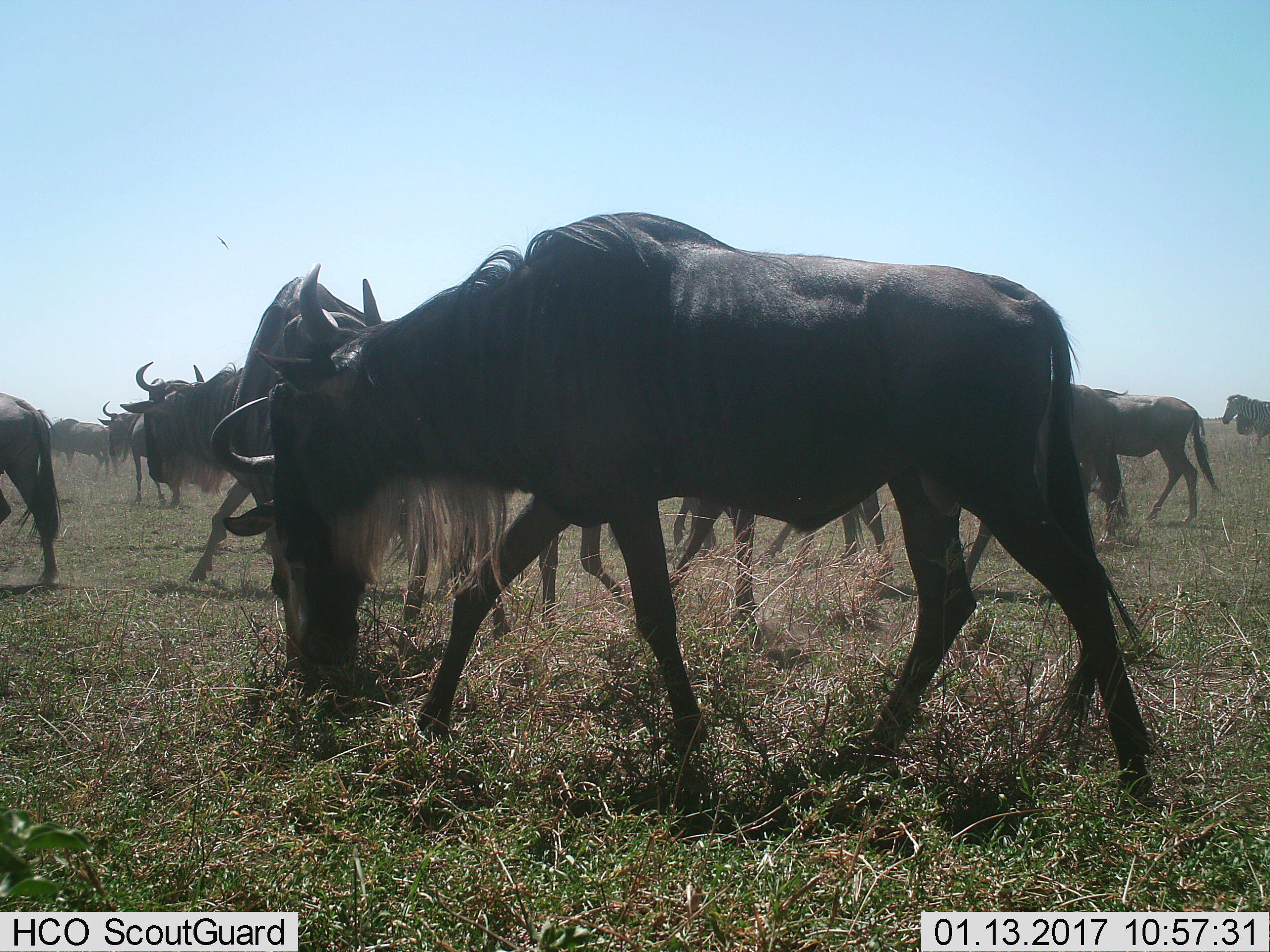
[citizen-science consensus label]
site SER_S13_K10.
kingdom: Animalia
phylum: Chordata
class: Mammalia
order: Artiodactyla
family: Bovidae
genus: Connochaetes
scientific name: Connochaetes taurinus taurinus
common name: blue wildebeest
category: wildebeestblue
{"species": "wildebeestblue (blue wildebeest) (Connochaetes taurinus taurinus)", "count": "11-50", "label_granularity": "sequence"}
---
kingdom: Animalia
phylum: Chordata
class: Mammalia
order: Perissodactyla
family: Equidae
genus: Equus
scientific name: Equus quagga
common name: plains zebra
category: zebraplains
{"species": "zebraplains (plains zebra) (Equus quagga)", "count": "1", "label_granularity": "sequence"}